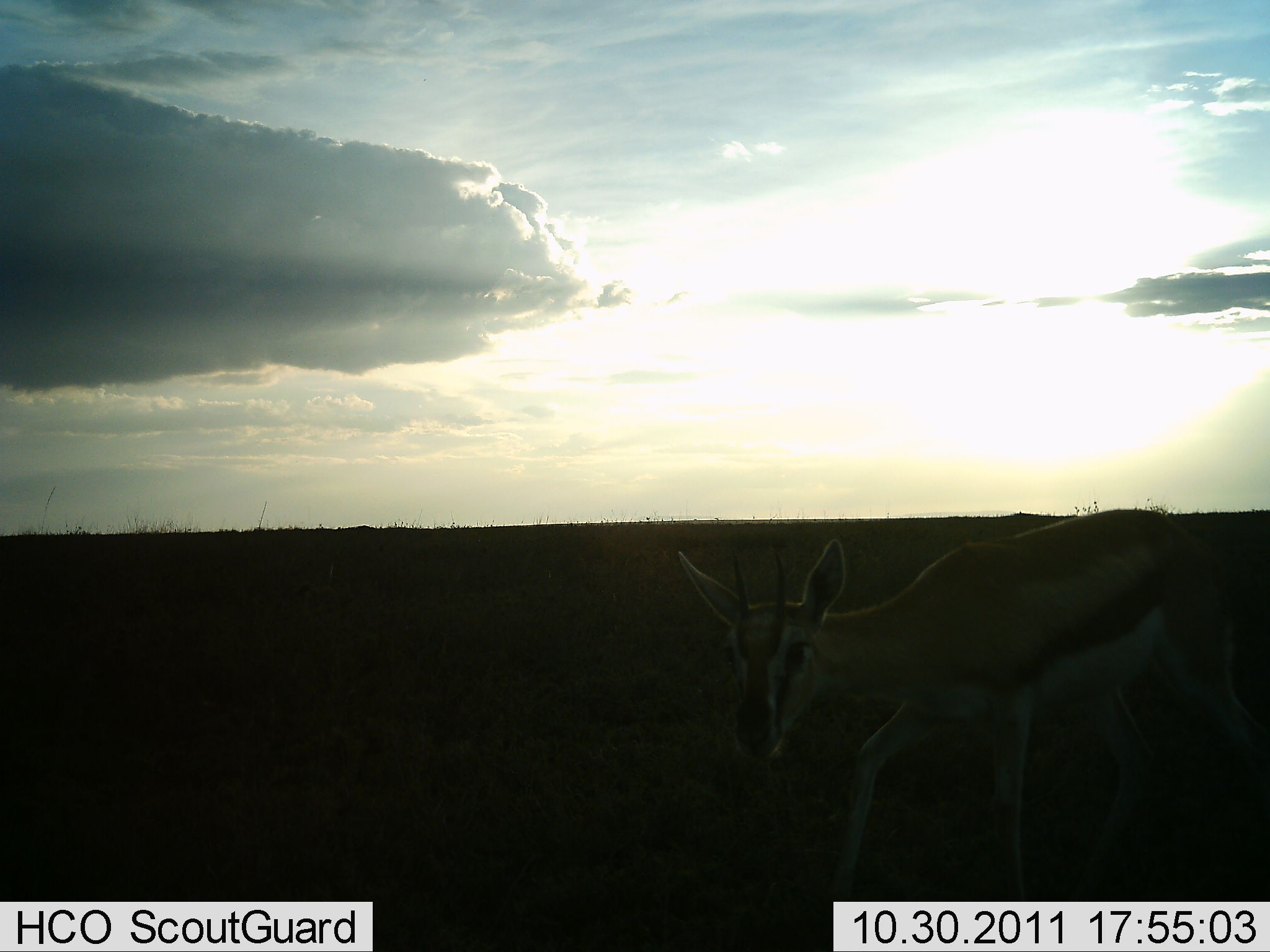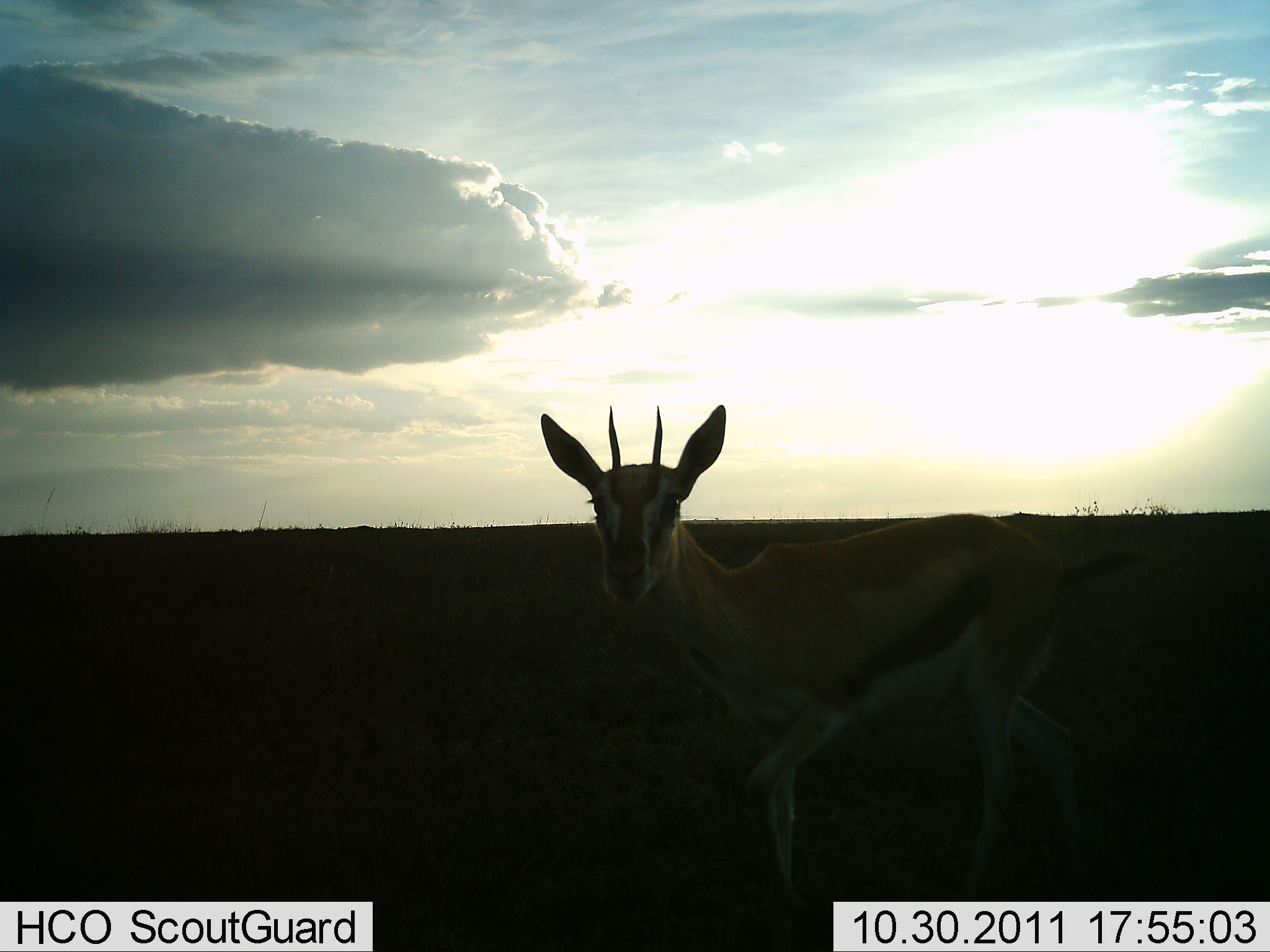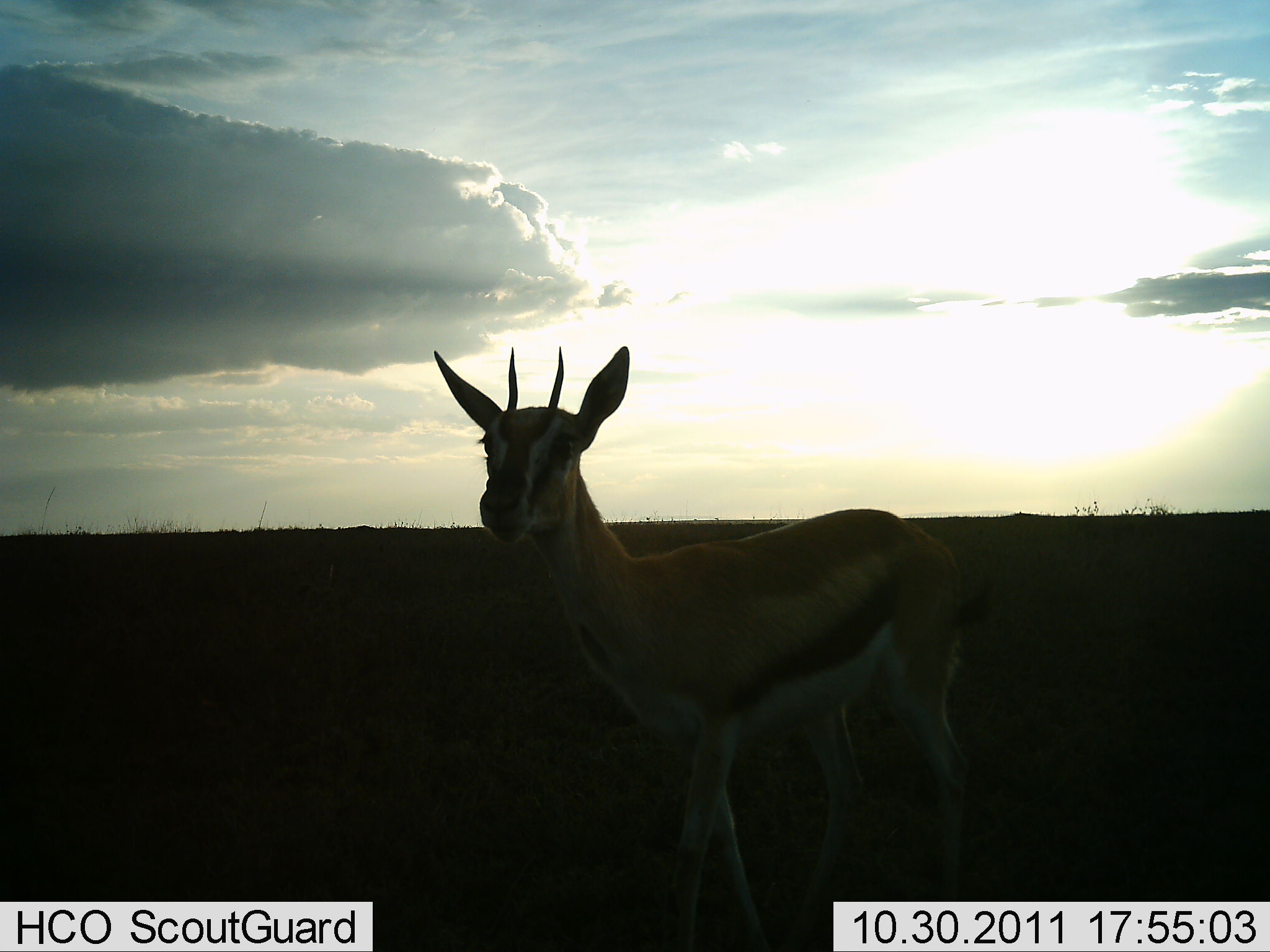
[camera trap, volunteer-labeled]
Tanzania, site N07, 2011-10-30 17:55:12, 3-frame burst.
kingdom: Animalia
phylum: Chordata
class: Mammalia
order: Artiodactyla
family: Bovidae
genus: Eudorcas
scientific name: Eudorcas thomsonii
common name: thomson's gazelle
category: gazellethomsons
Gazellethomsons (thomson's gazelle) (Eudorcas thomsonii), count 1. Behavior (volunteer vote fractions): standing 31%, resting 0%, moving 62%, interacting 8%. Young present (vote fraction): 0%. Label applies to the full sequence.